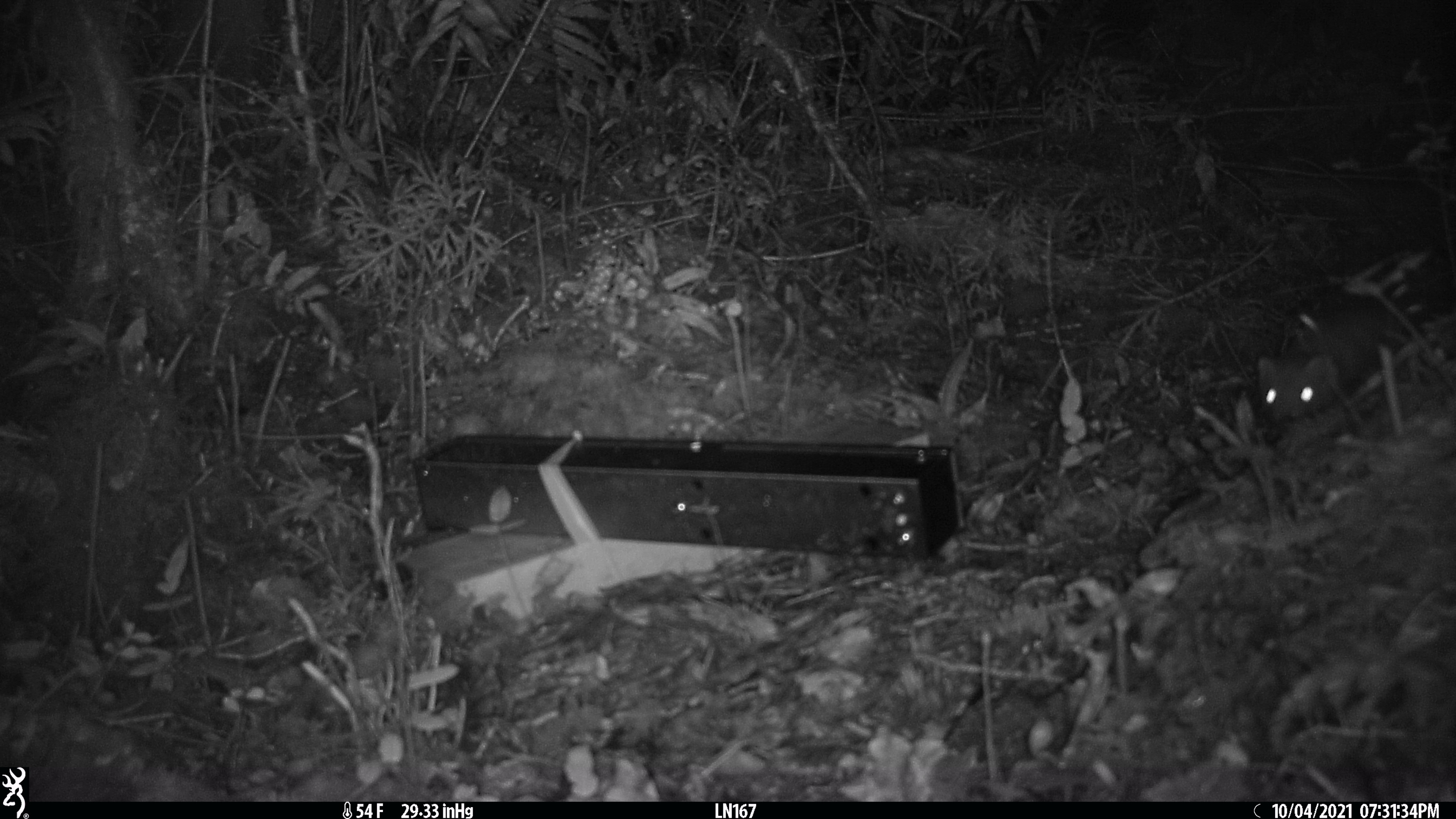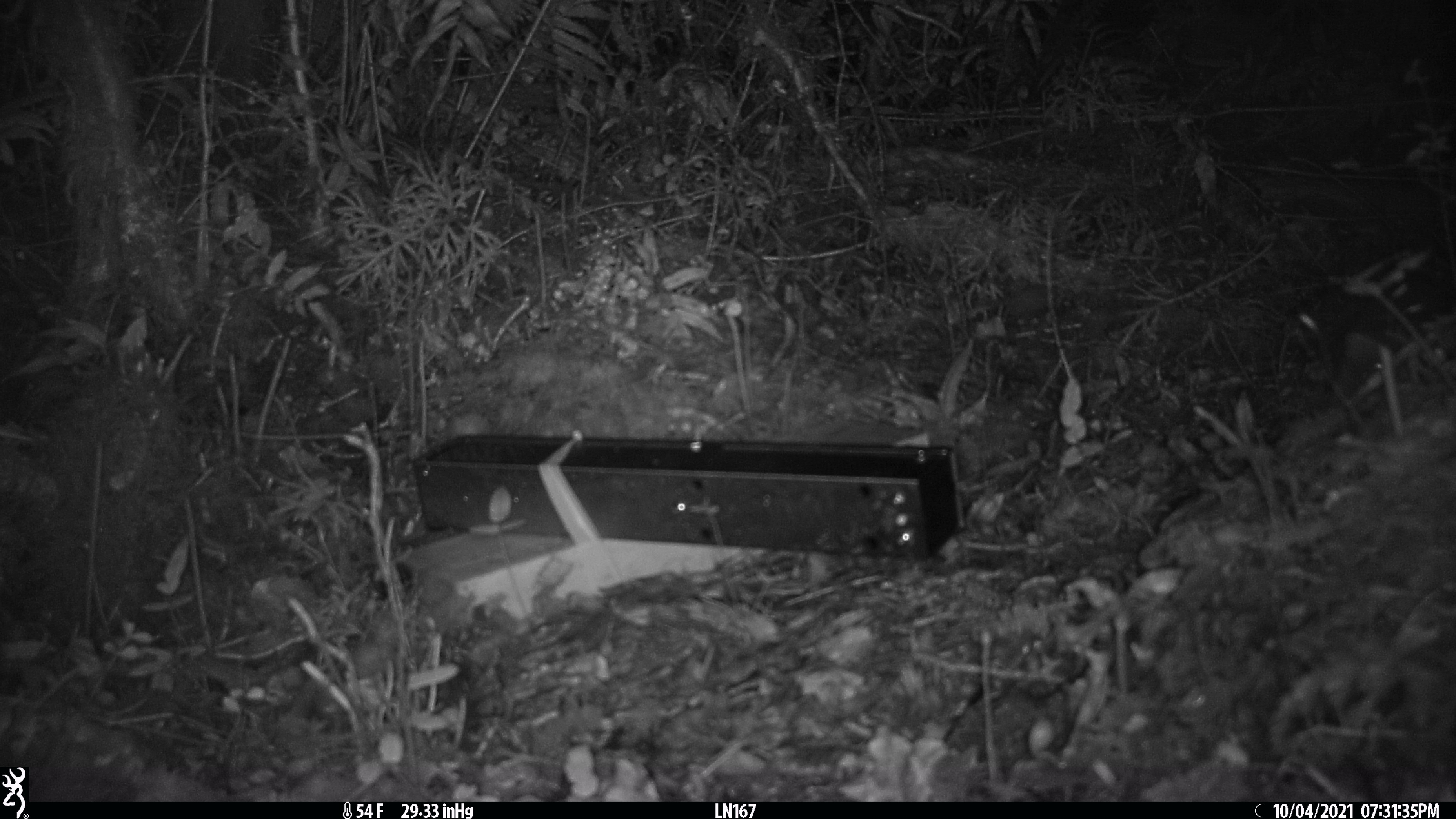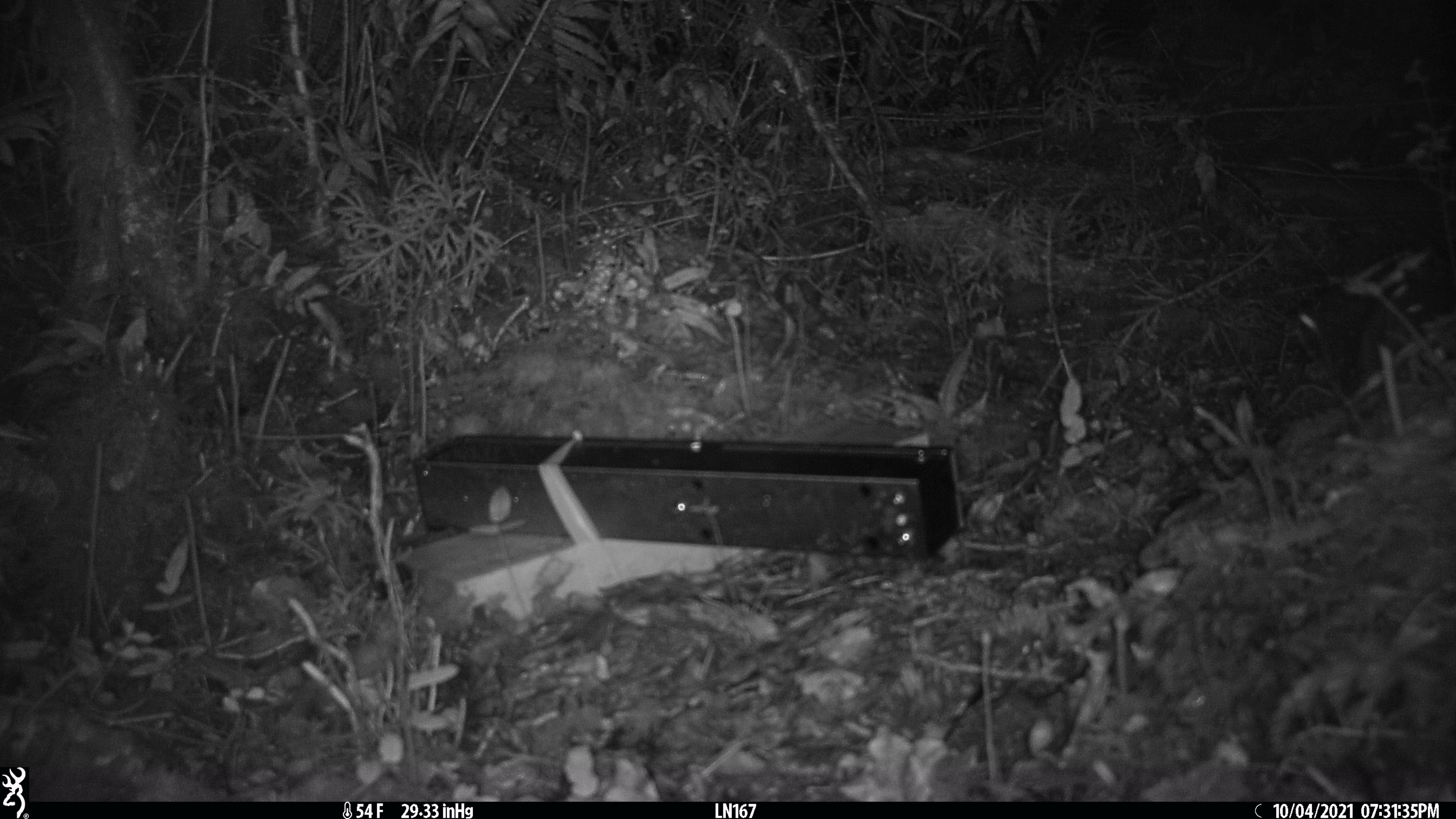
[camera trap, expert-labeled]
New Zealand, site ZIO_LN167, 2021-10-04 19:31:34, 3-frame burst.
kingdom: Animalia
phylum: Chordata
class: Mammalia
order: Carnivora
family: Mustelidae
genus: Mustela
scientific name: Mustela erminea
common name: stoat